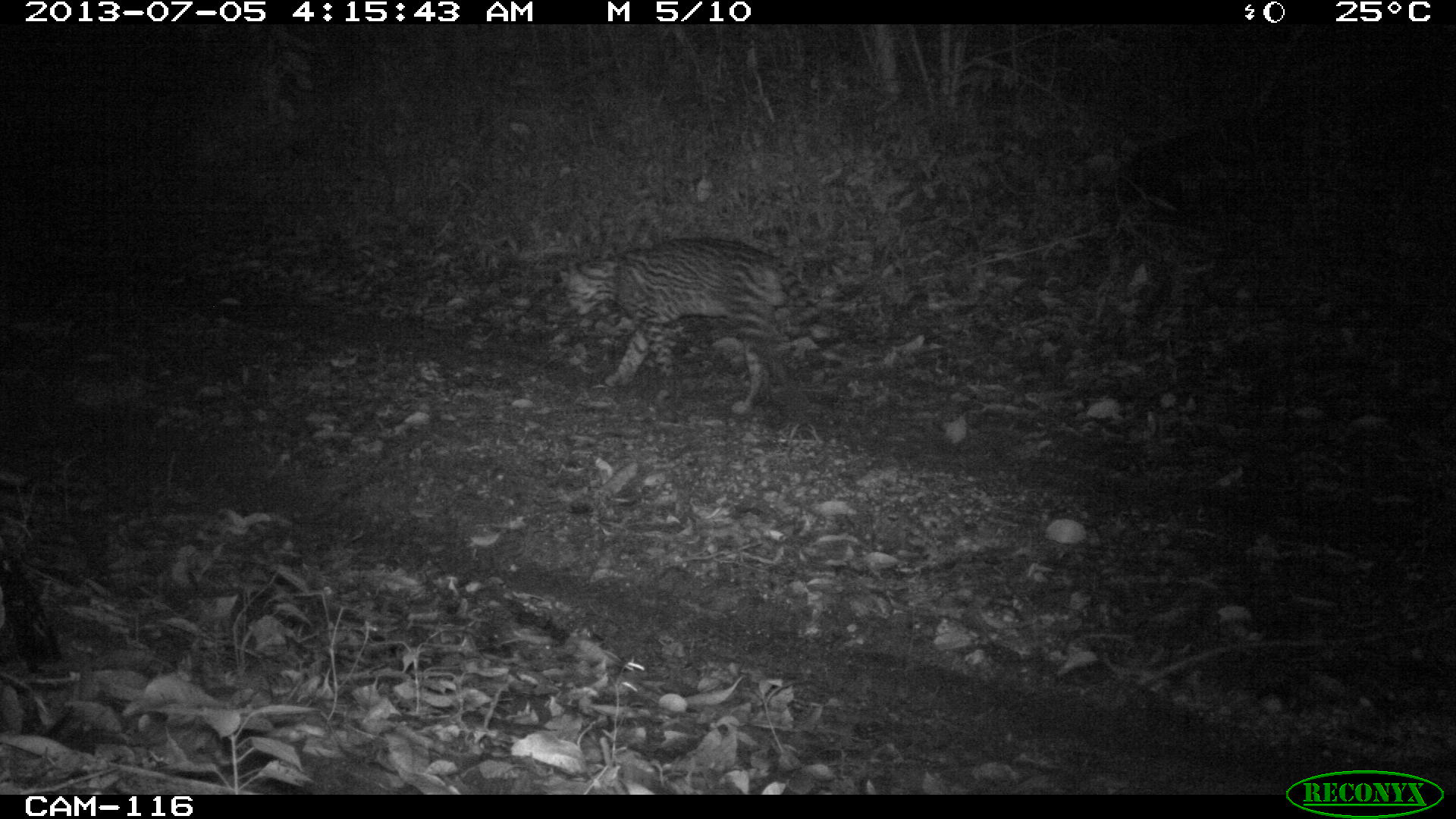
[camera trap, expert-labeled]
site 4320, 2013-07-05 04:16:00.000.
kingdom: Animalia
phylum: Chordata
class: Mammalia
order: Carnivora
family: Felidae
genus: Leopardus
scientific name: Leopardus pardalis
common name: ocelot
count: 1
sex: male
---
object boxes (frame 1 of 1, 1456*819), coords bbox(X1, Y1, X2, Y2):
leopardus pardalis: bbox(555, 236, 815, 415)